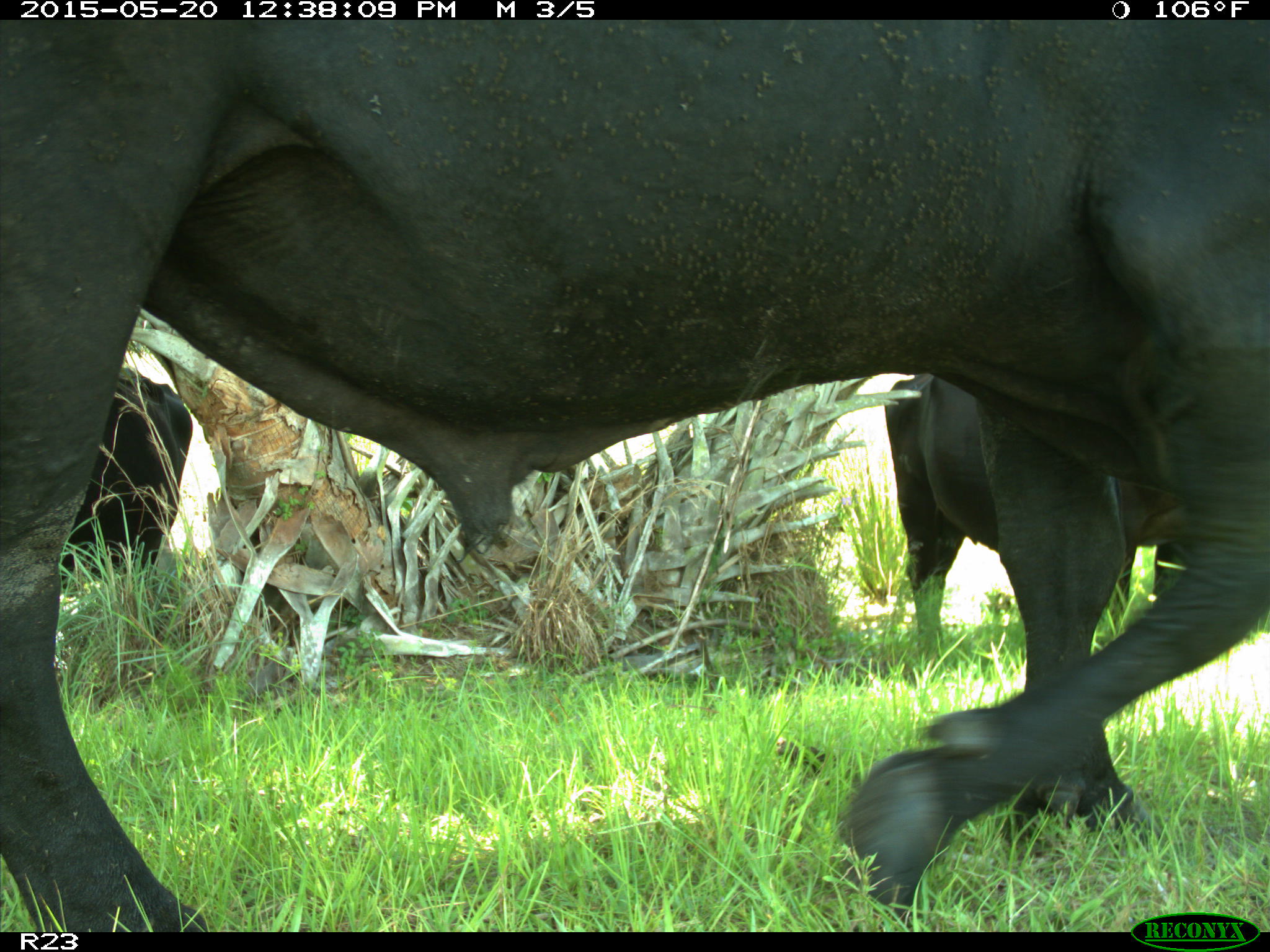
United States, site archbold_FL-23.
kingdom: Animalia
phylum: Chordata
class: Mammalia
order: Artiodactyla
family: Suidae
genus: Sus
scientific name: Sus scrofa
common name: wild boar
Sus scrofa (wild boar).